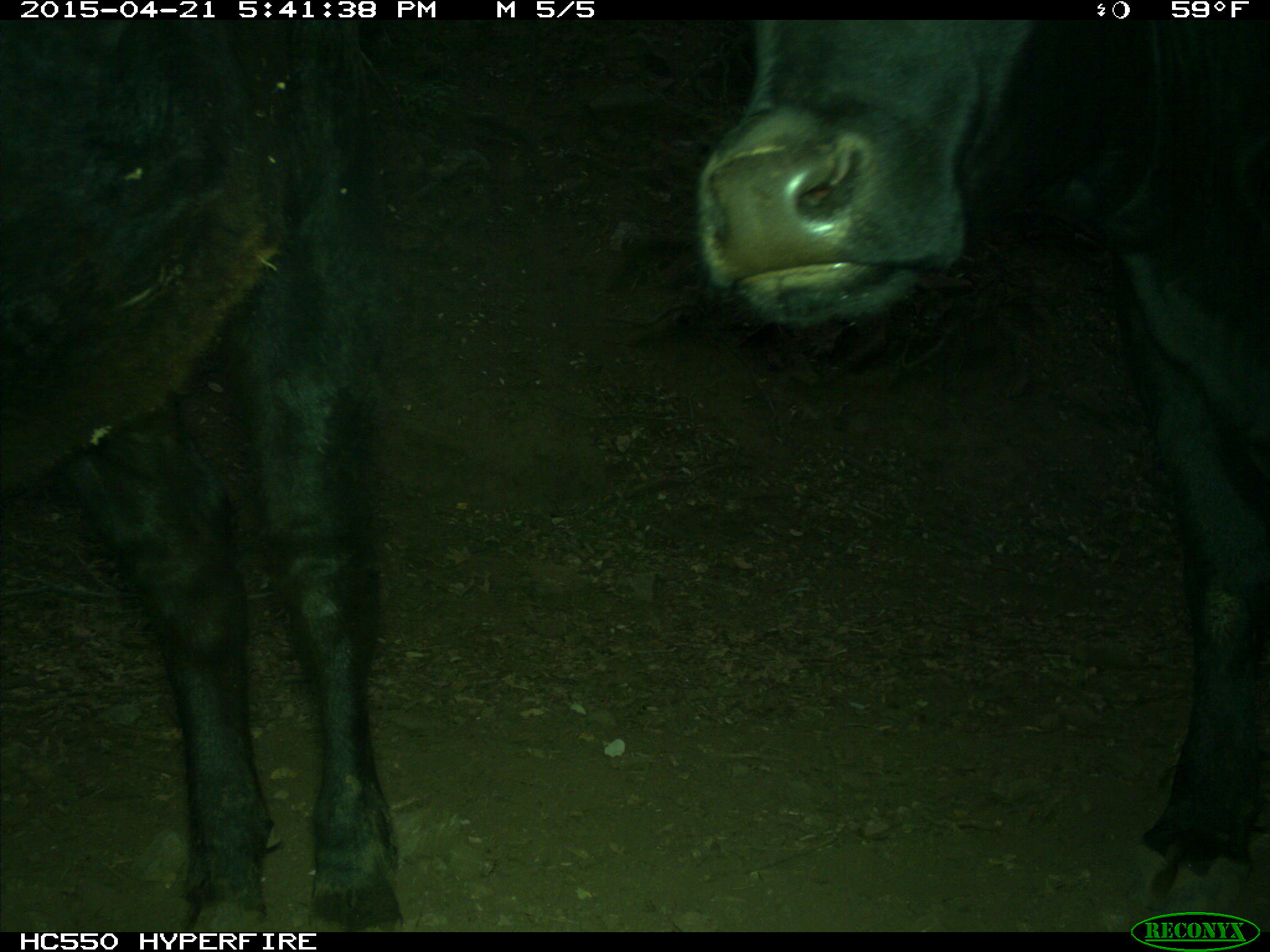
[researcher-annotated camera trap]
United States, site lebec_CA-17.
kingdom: Animalia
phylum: Chordata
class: Mammalia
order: Artiodactyla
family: Bovidae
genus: Bos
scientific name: Bos taurus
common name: domestic cow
Bos taurus (domestic cow).